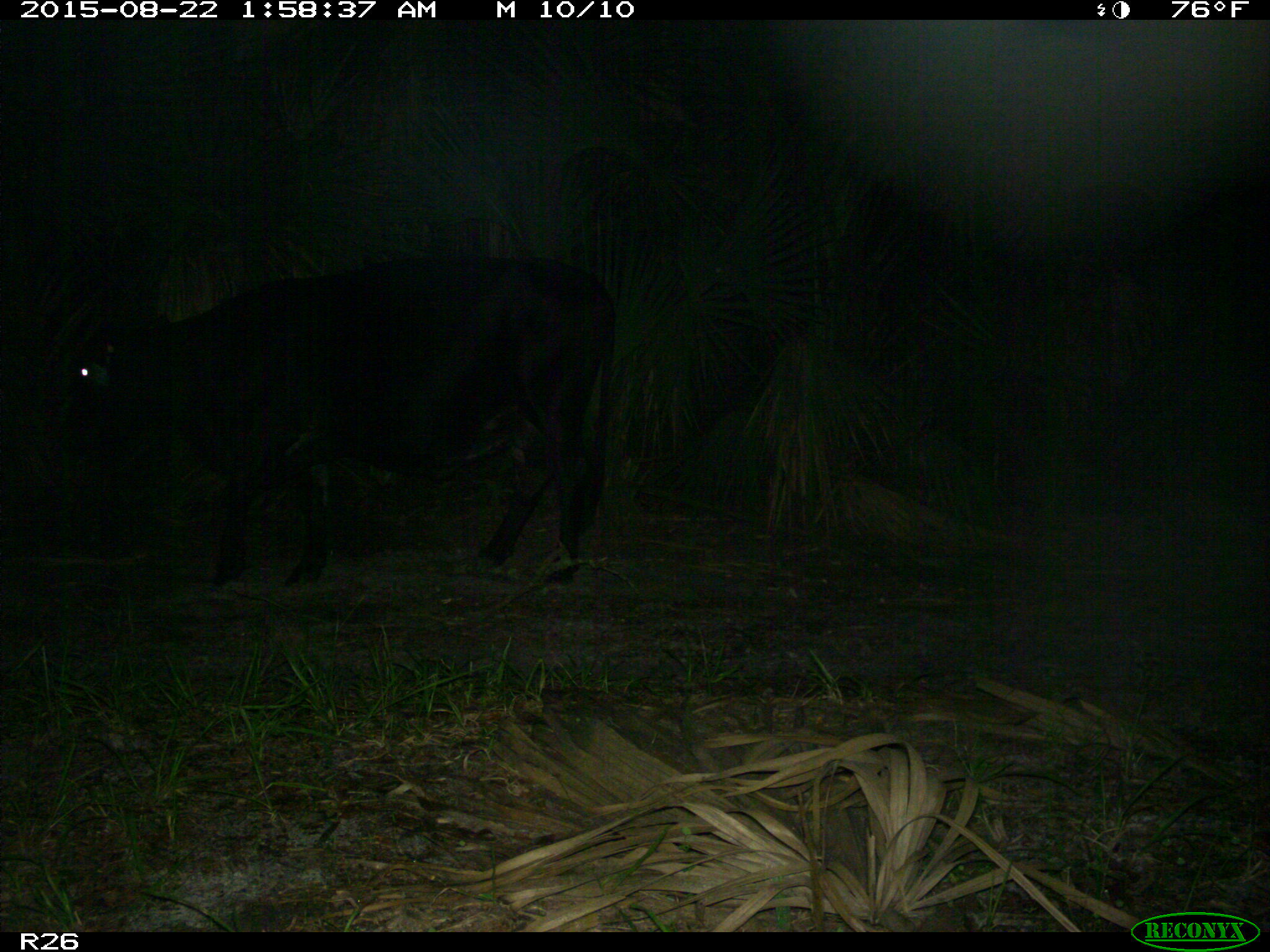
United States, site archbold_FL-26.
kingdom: Animalia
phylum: Chordata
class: Mammalia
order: Artiodactyla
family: Bovidae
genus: Bos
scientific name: Bos taurus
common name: domestic cow